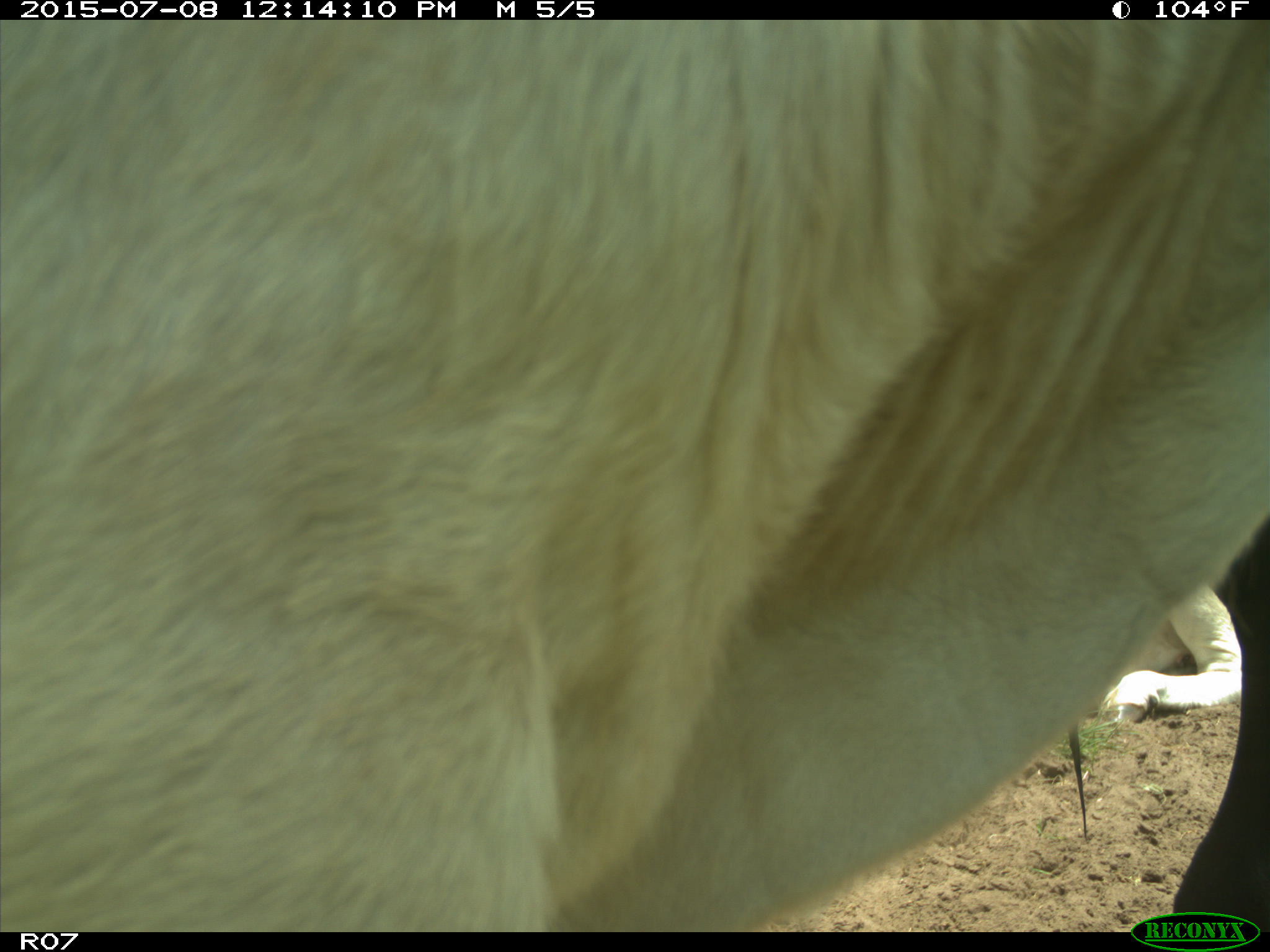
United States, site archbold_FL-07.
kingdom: Animalia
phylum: Chordata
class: Mammalia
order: Artiodactyla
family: Bovidae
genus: Bos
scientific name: Bos taurus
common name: domestic cow